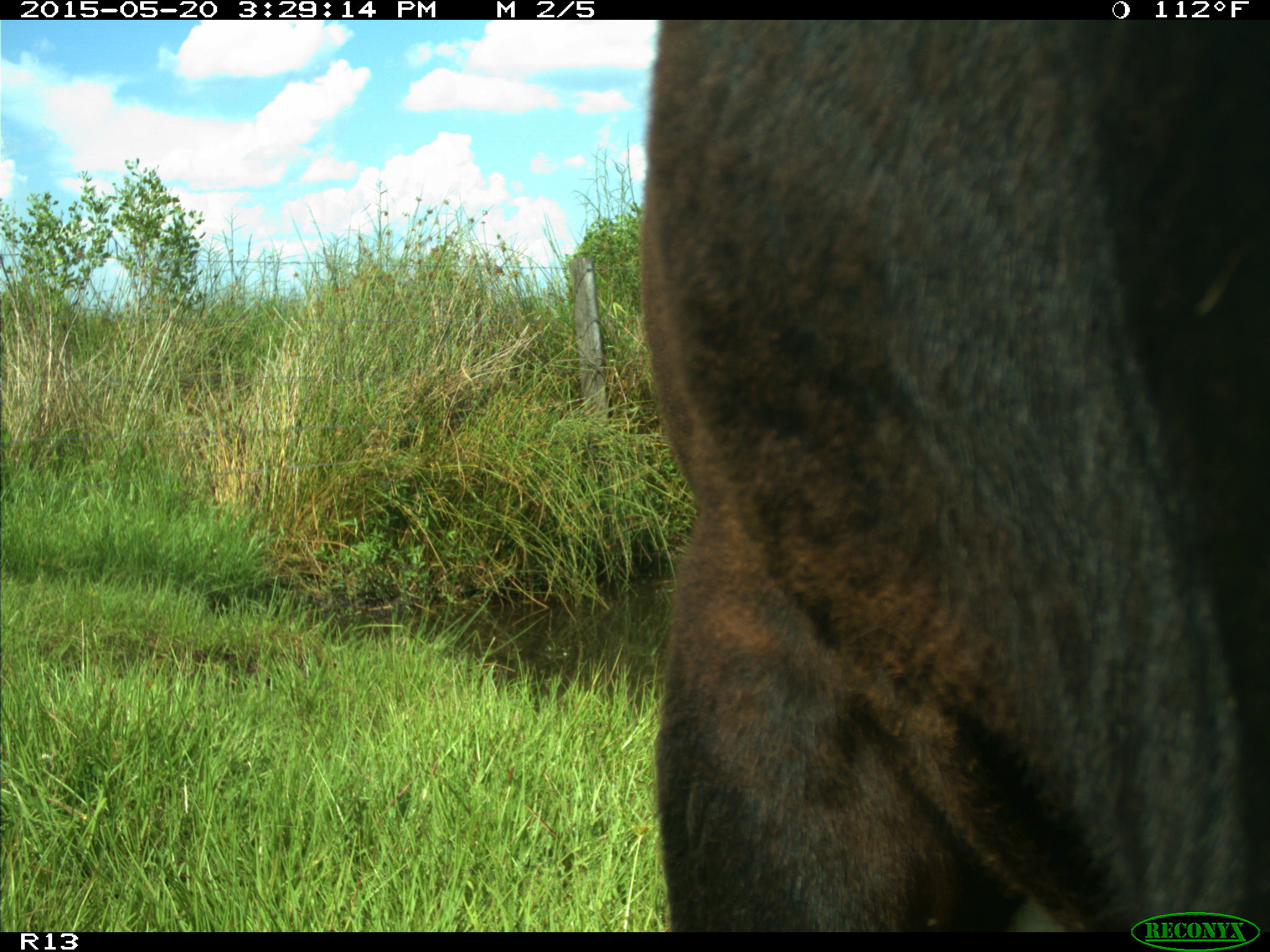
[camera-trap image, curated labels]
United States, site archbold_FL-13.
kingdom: Animalia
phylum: Chordata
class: Mammalia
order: Artiodactyla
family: Bovidae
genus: Bos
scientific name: Bos taurus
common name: domestic cow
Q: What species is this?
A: Bos taurus (domestic cow).